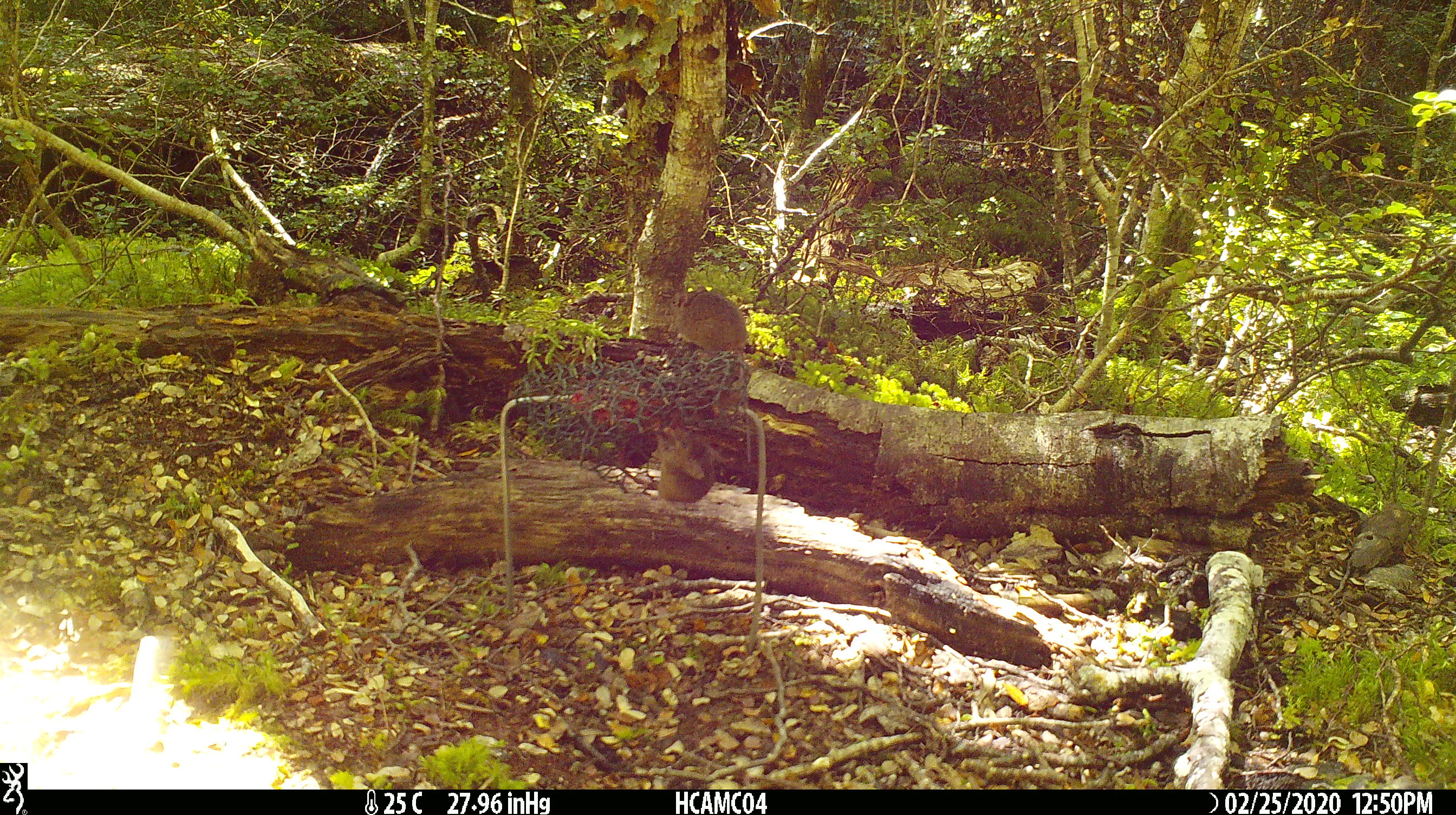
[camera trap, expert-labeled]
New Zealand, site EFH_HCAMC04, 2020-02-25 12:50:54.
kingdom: Animalia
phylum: Chordata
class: Mammalia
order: Rodentia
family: Muridae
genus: Mus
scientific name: Mus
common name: mouse